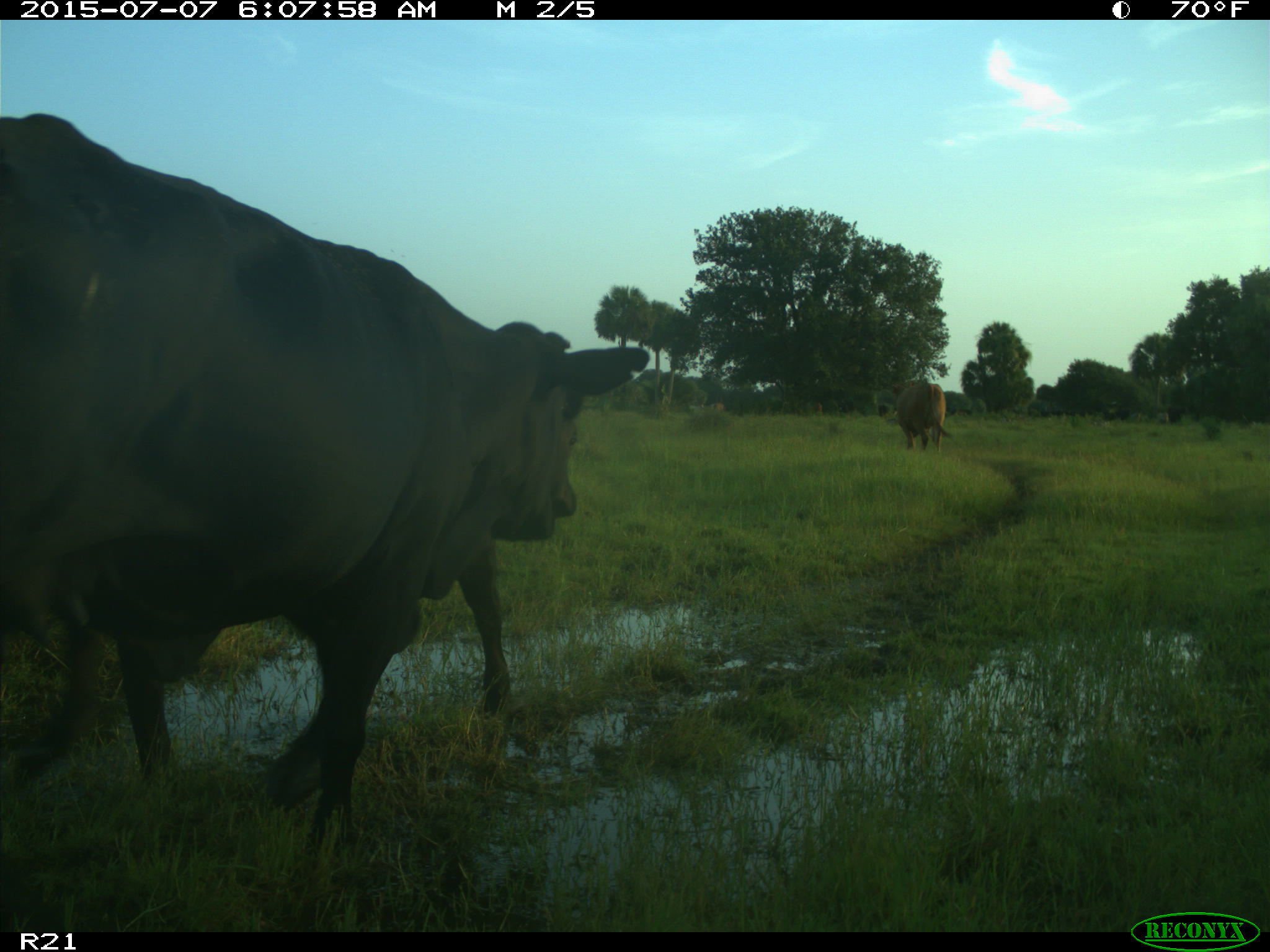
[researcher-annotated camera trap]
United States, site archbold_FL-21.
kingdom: Animalia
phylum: Chordata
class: Mammalia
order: Artiodactyla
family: Bovidae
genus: Bos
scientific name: Bos taurus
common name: domestic cow